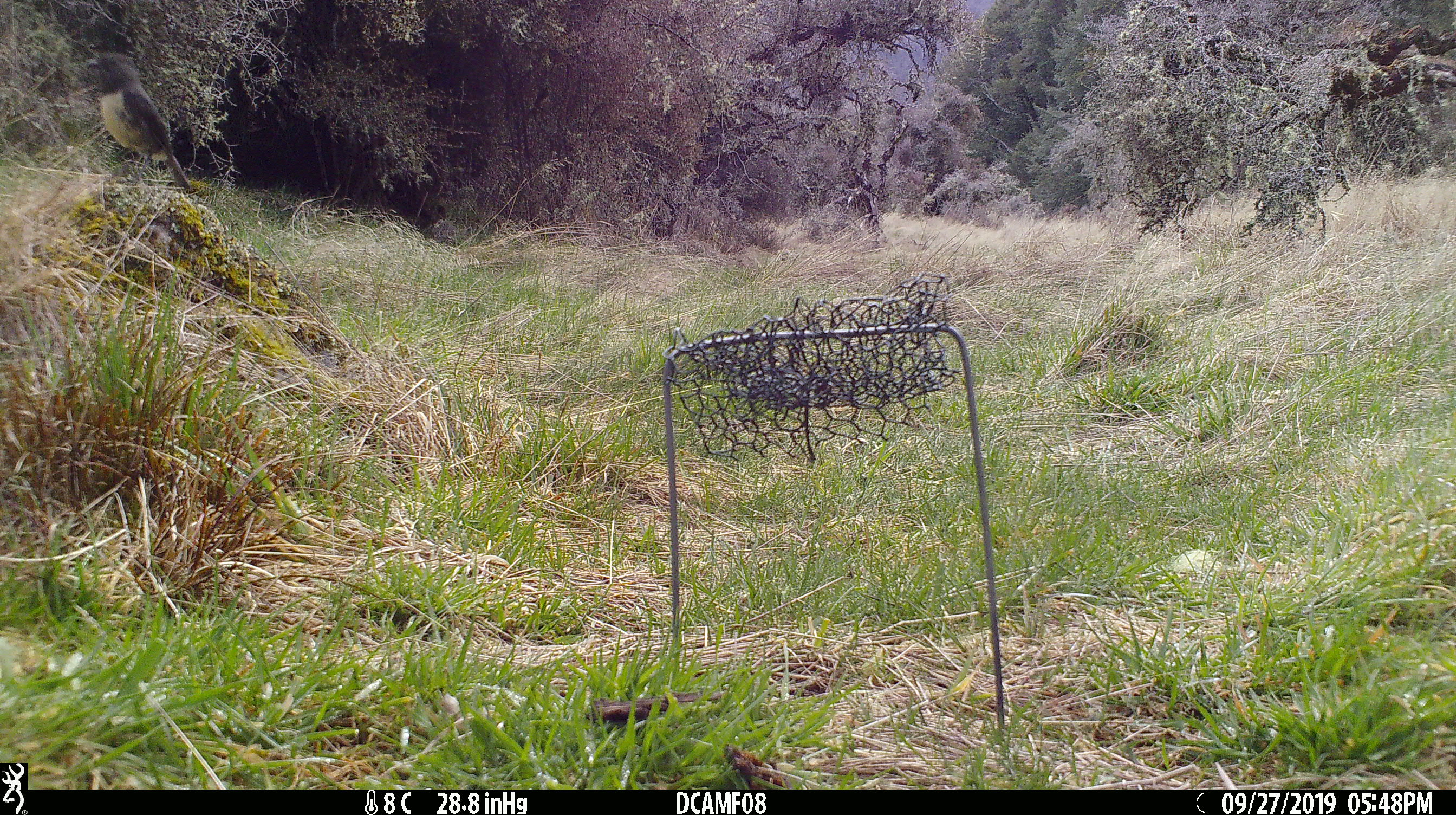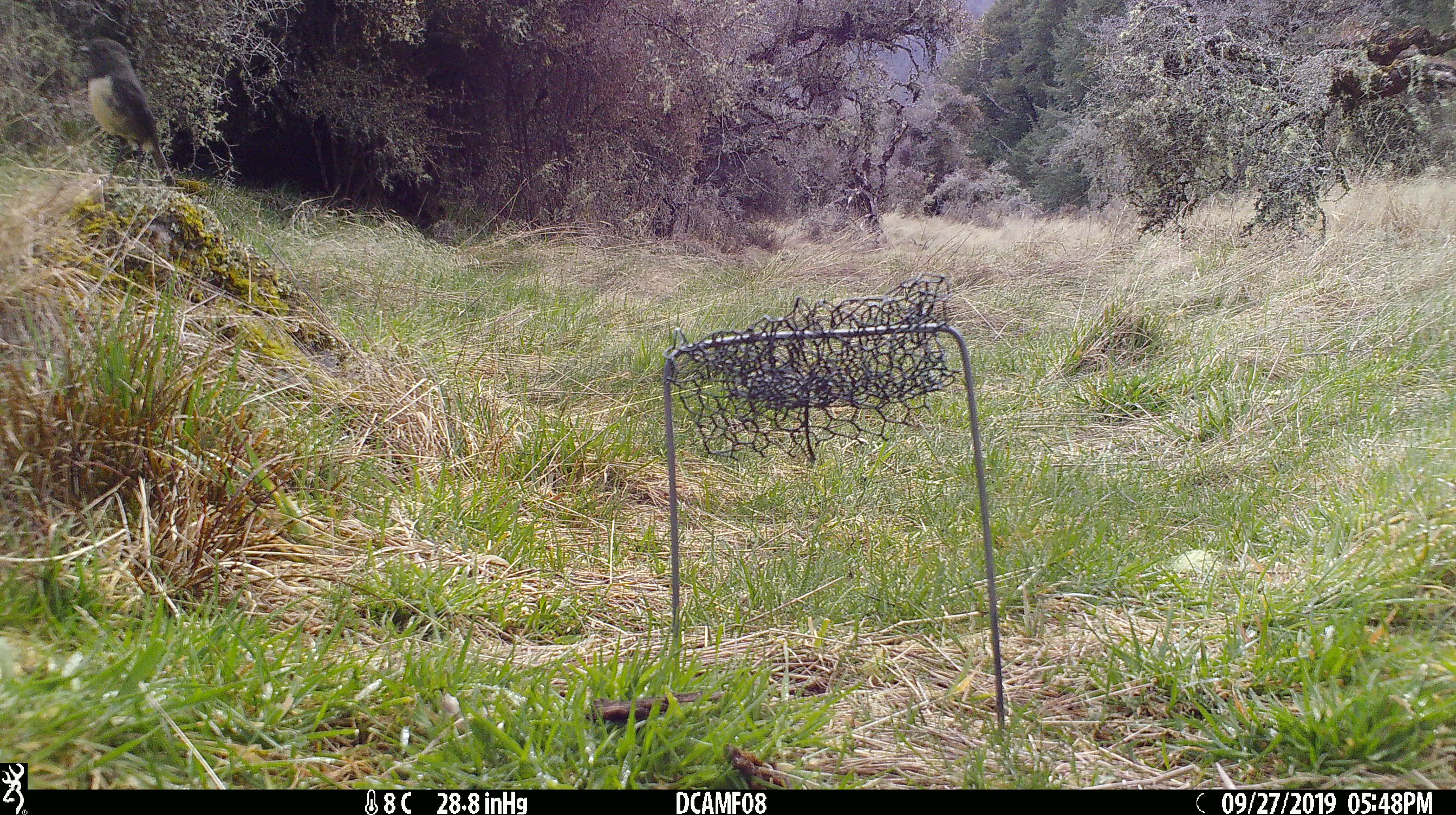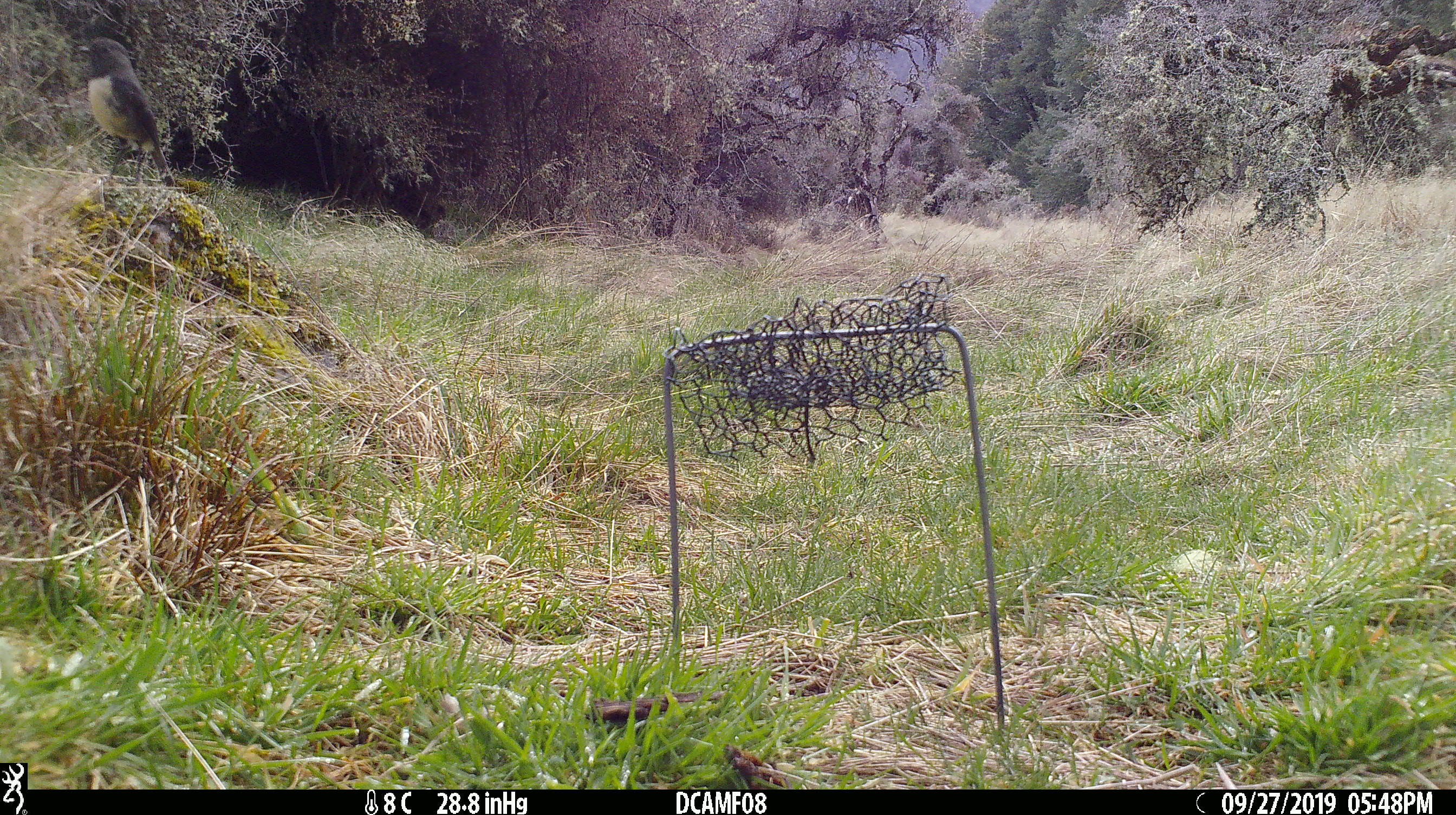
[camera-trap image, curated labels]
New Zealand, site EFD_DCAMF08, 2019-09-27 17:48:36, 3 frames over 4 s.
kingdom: Animalia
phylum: Chordata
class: Aves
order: Passeriformes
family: Petroicidae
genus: Petroica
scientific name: Petroica australis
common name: new zealand robin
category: robin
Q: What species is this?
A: Robin (new zealand robin) (Petroica australis).